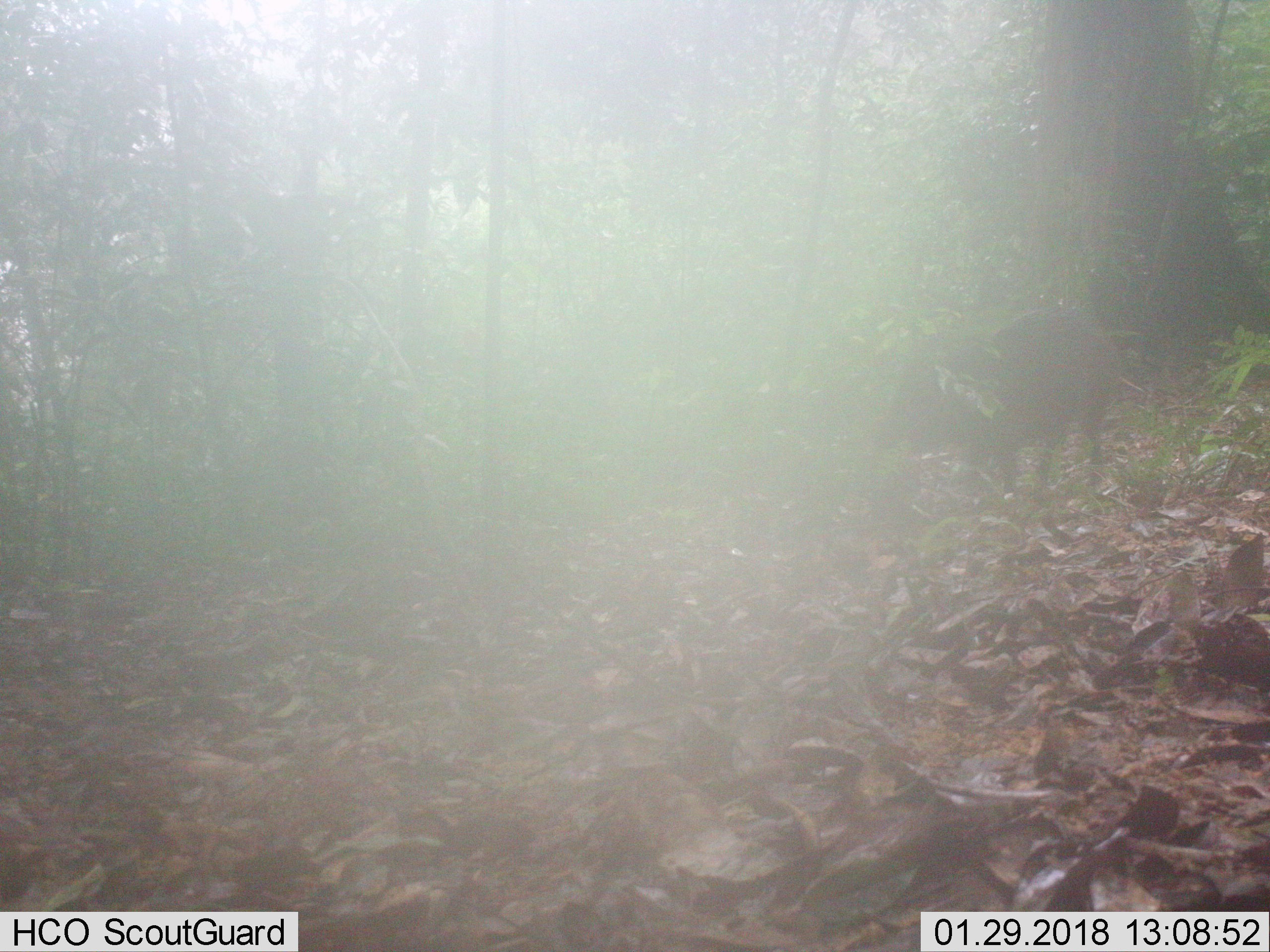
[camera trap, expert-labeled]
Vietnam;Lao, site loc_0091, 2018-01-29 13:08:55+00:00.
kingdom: Animalia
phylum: Chordata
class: Mammalia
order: Artiodactyla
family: Suidae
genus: Sus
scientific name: Sus scrofa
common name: eurasian wild pig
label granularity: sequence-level